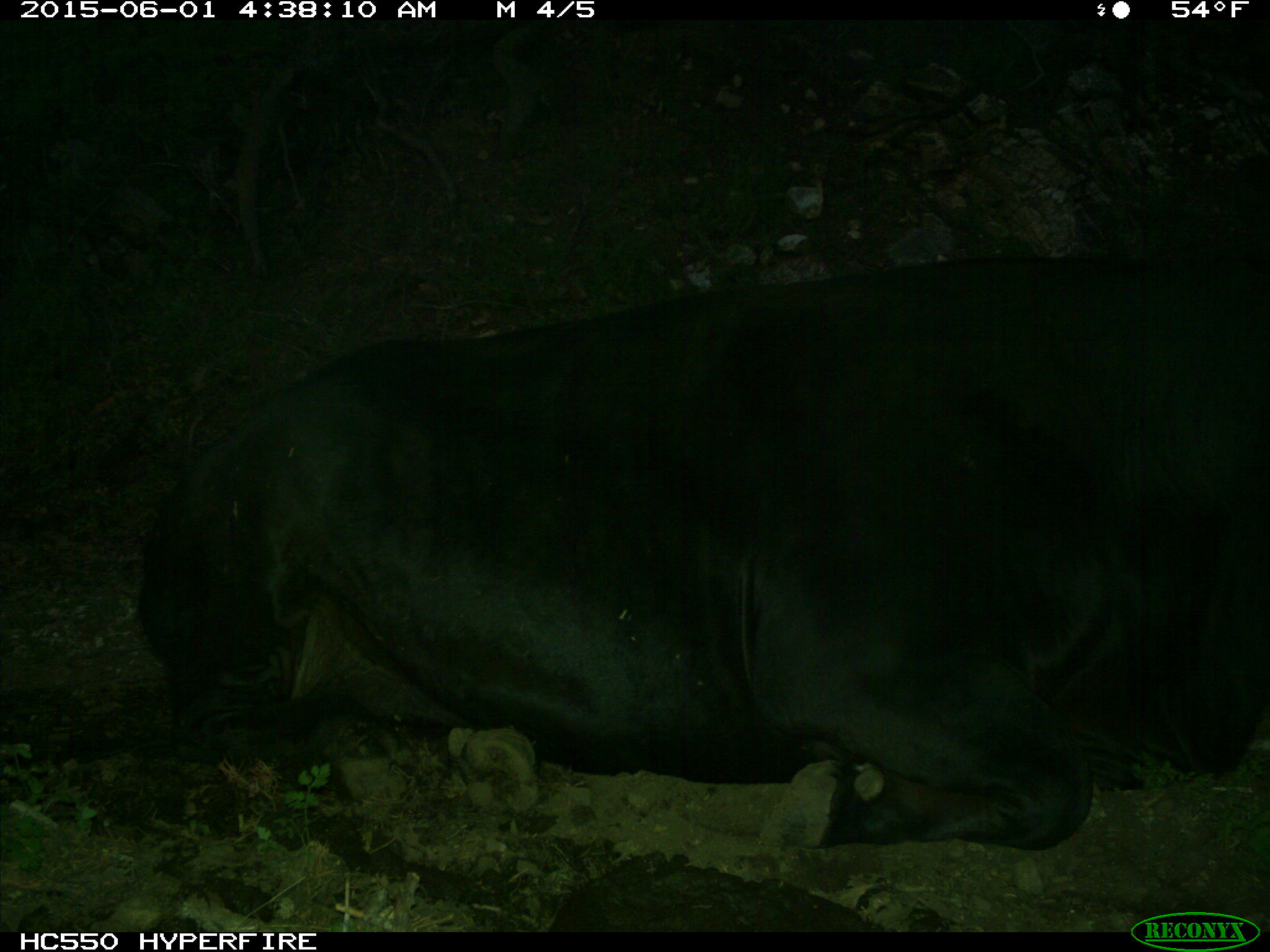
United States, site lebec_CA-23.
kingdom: Animalia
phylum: Chordata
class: Mammalia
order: Artiodactyla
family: Bovidae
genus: Bos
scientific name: Bos taurus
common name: domestic cow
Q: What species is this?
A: Bos taurus (domestic cow).